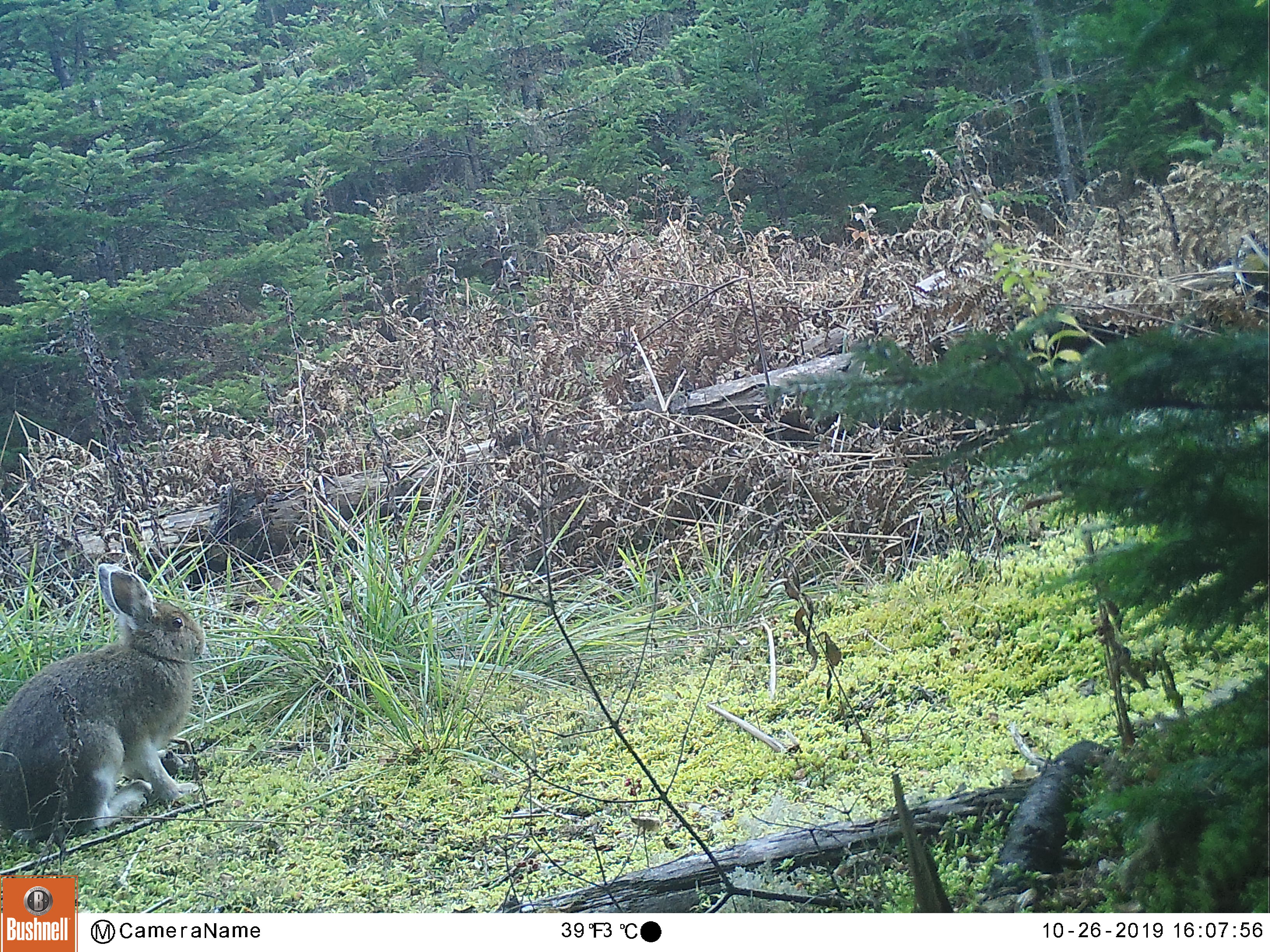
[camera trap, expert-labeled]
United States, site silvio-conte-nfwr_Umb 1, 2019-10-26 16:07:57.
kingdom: Animalia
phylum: Chordata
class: Mammalia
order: Lagomorpha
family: Leporidae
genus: Lepus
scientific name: Lepus americanus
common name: snowshoe hare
Snowshoe hare (Lepus americanus).